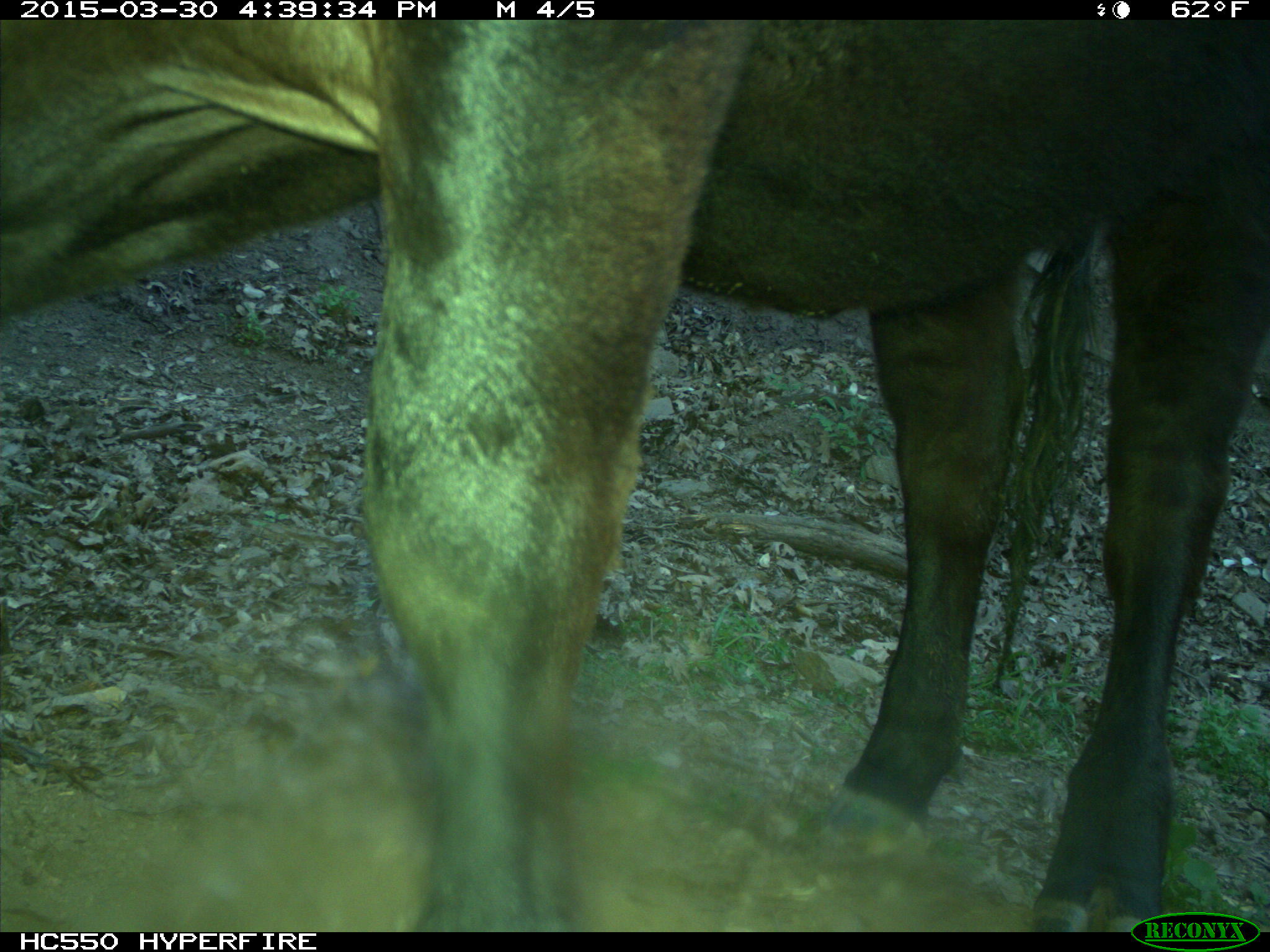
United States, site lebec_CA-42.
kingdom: Animalia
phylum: Chordata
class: Mammalia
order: Artiodactyla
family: Bovidae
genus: Bos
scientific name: Bos taurus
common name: domestic cow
Bos taurus (domestic cow).